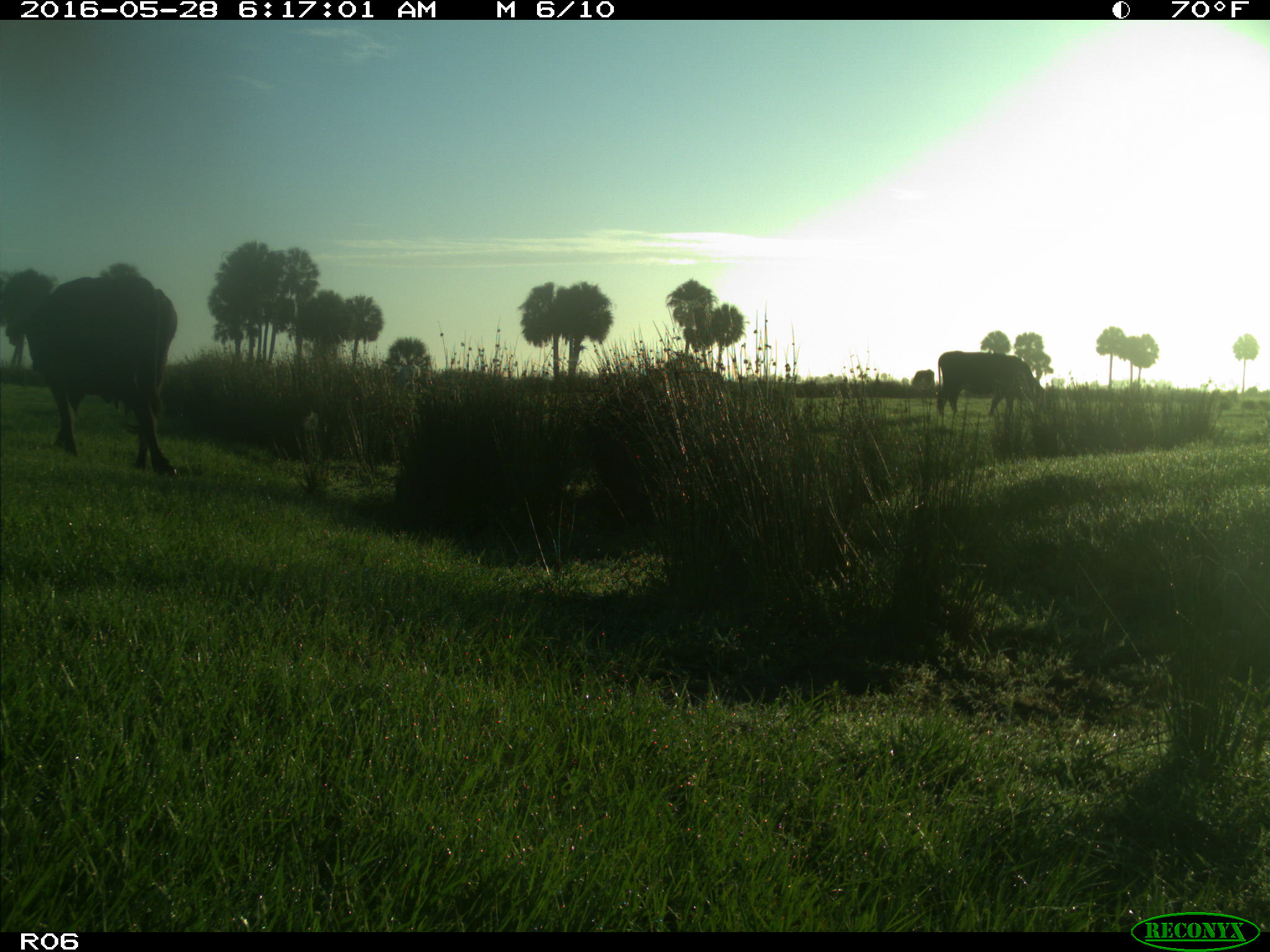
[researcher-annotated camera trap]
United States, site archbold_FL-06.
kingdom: Animalia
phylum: Chordata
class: Mammalia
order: Artiodactyla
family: Bovidae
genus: Bos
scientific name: Bos taurus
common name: domestic cow